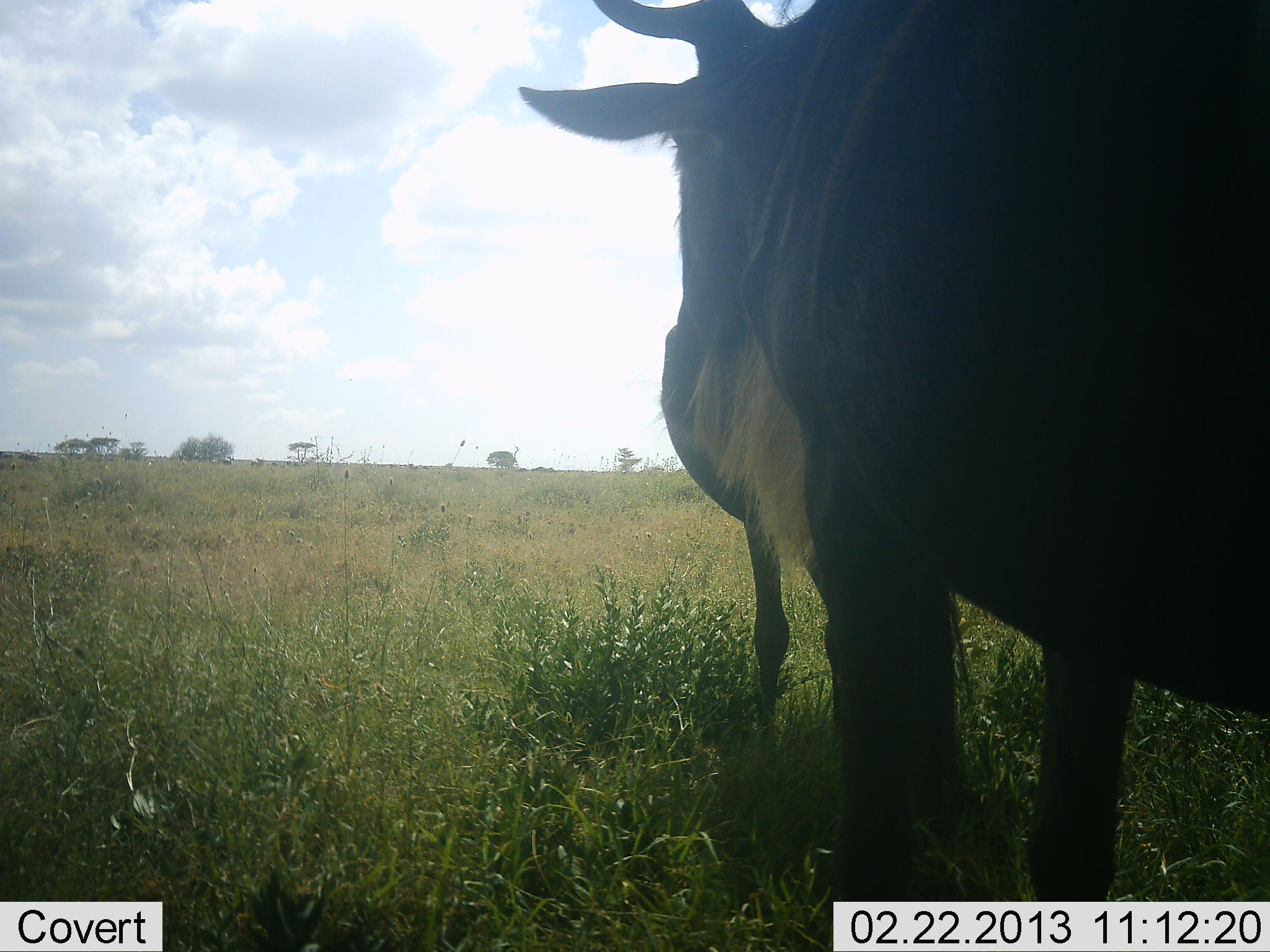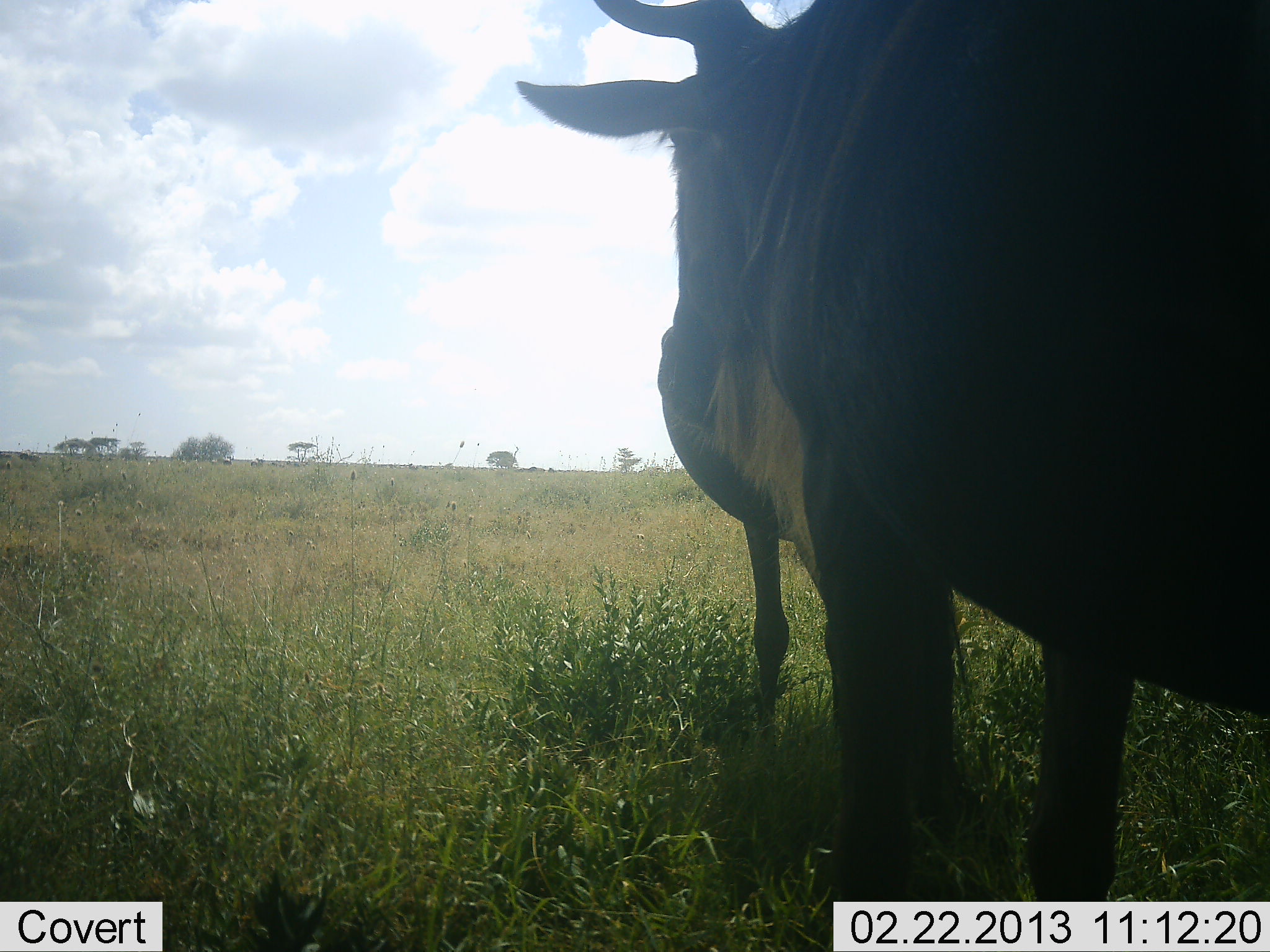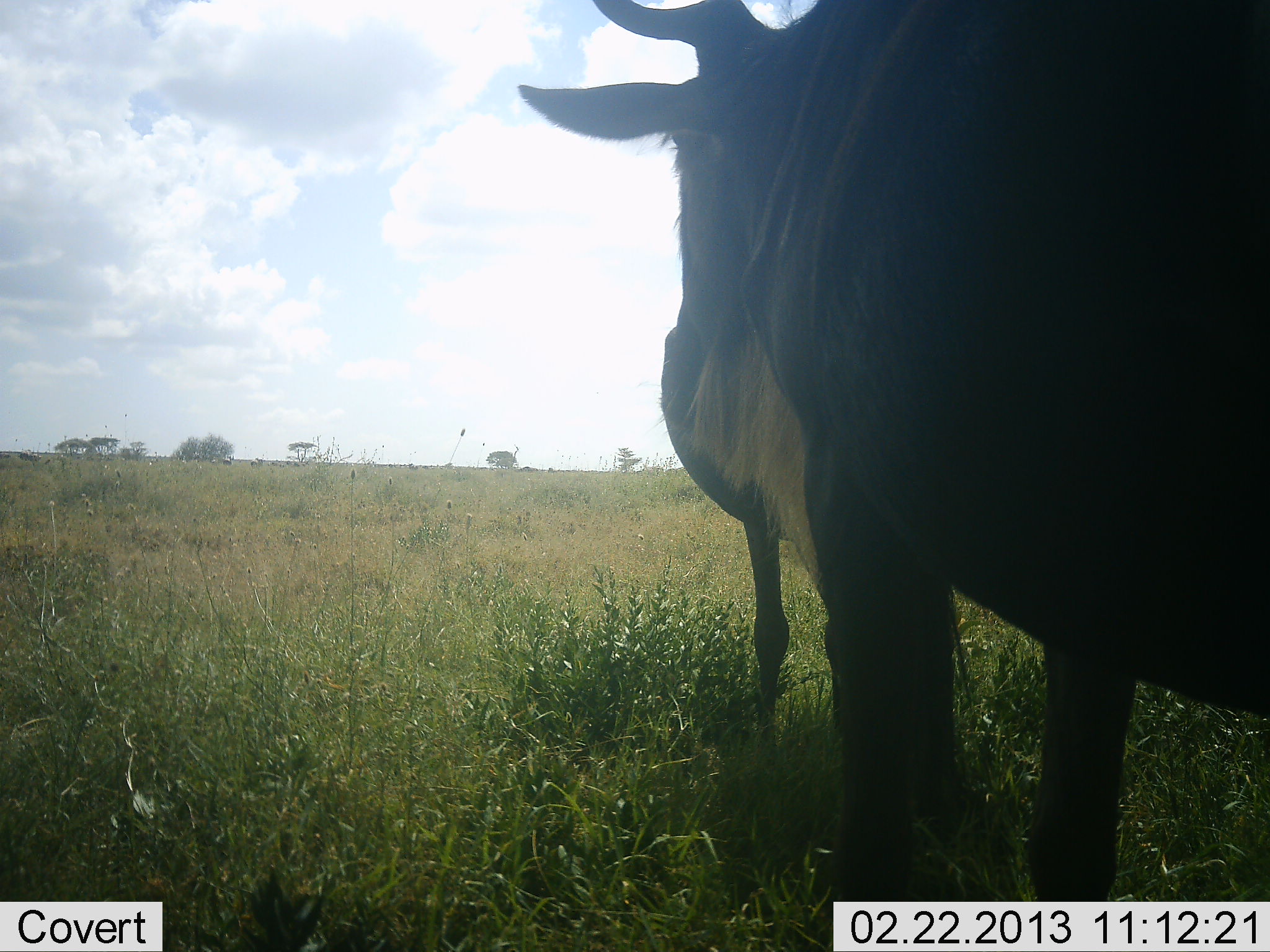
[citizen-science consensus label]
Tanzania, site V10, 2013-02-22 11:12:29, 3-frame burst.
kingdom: Animalia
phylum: Chordata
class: Mammalia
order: Artiodactyla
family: Bovidae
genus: Connochaetes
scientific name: Connochaetes taurinus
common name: blue wildebeest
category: wildebeest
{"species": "wildebeest (blue wildebeest) (Connochaetes taurinus)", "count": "2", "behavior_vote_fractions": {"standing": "79%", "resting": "7%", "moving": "14%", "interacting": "7%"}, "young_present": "0%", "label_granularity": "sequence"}